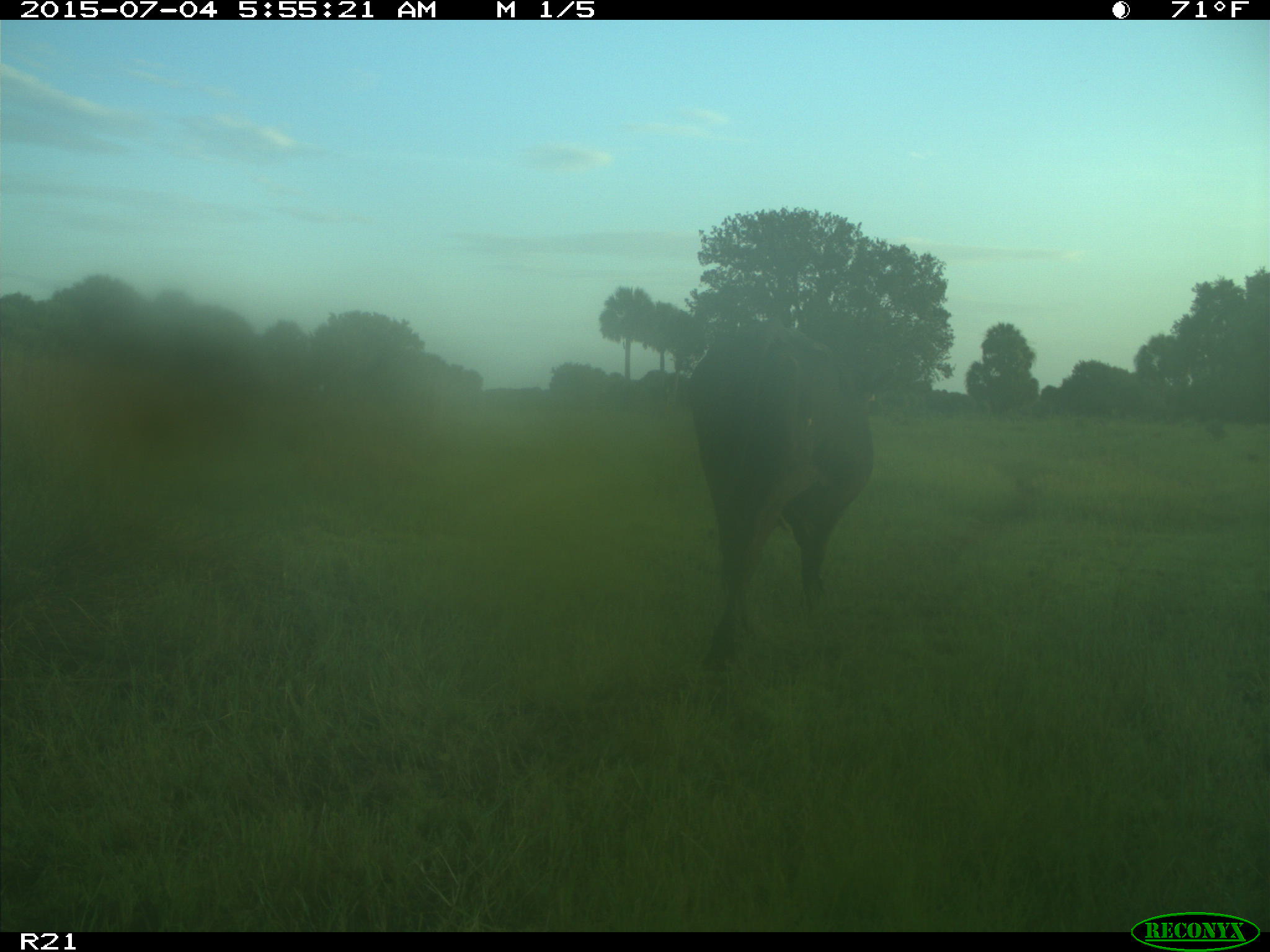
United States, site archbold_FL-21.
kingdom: Animalia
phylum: Chordata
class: Mammalia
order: Artiodactyla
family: Bovidae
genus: Bos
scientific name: Bos taurus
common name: domestic cow